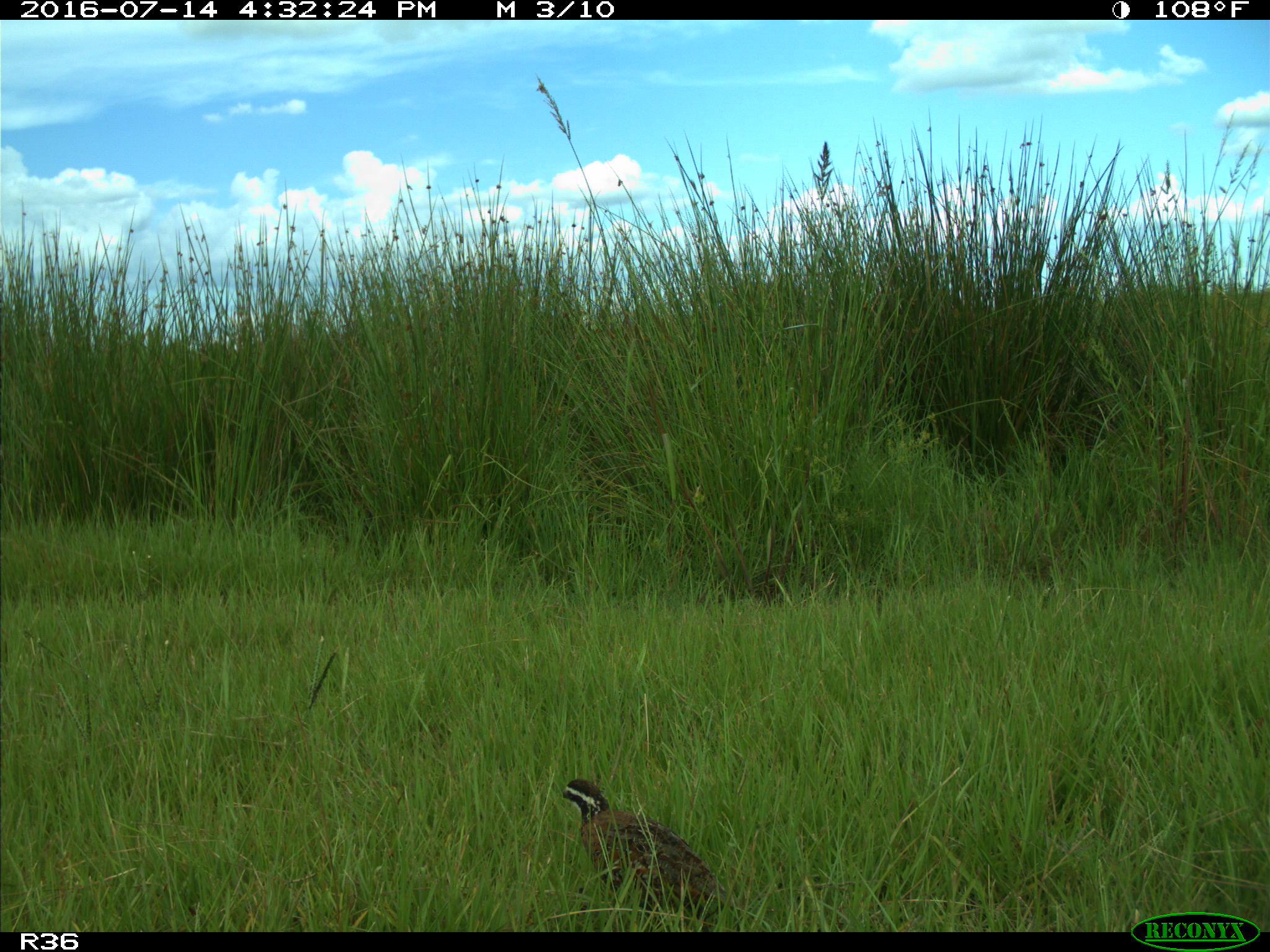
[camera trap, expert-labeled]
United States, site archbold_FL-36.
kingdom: Animalia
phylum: Chordata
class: Aves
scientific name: Aves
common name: birds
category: unidentified bird